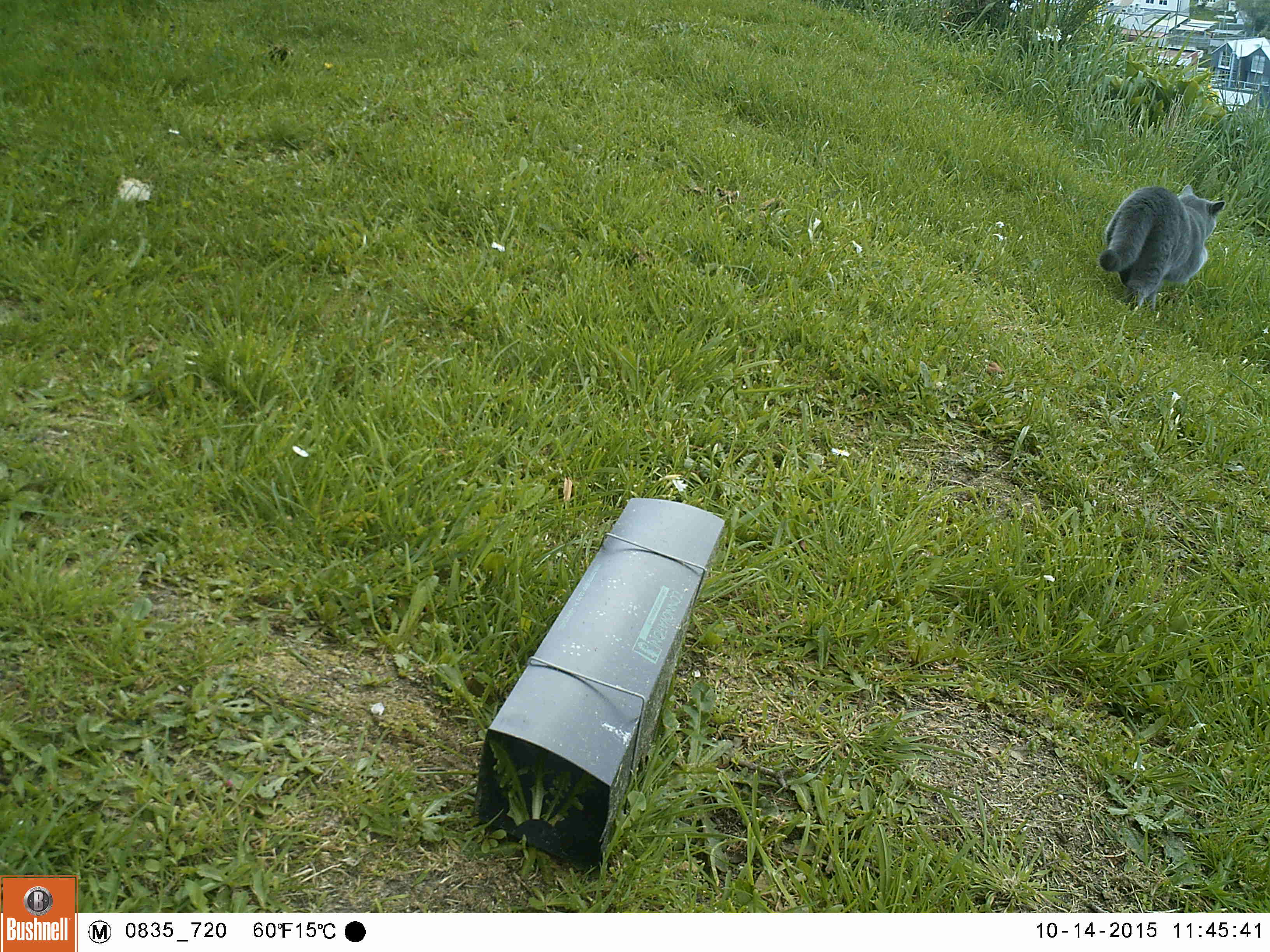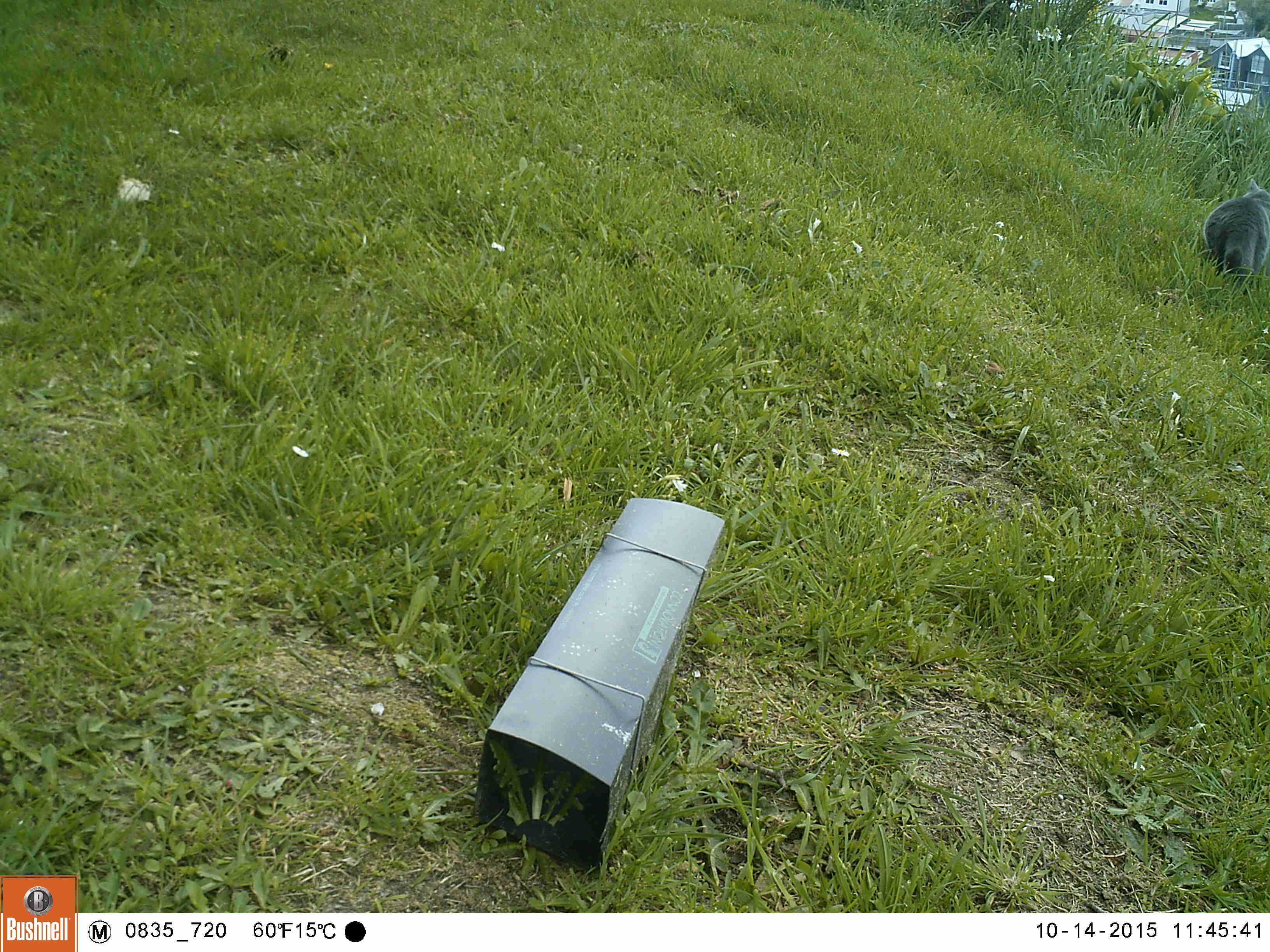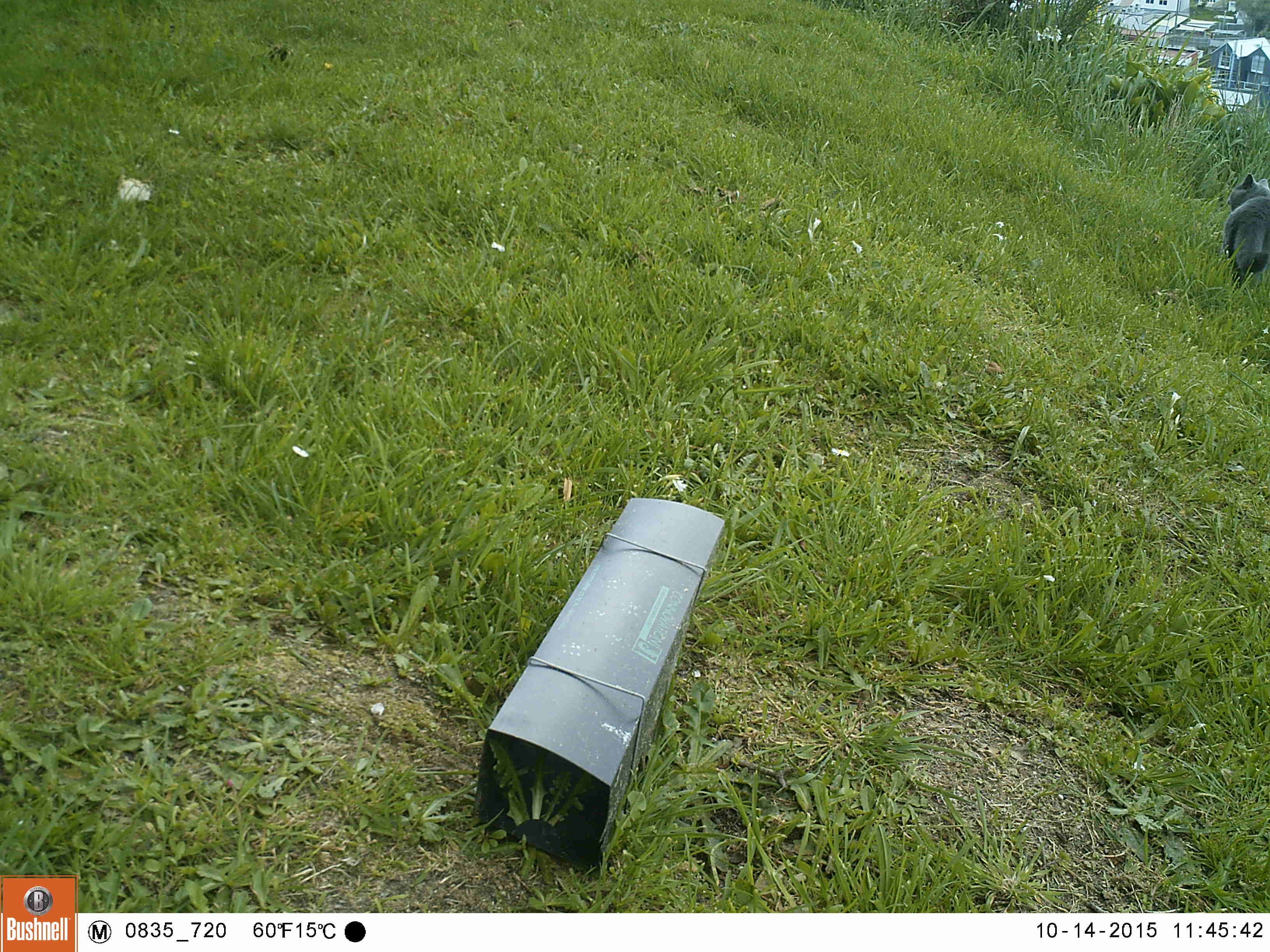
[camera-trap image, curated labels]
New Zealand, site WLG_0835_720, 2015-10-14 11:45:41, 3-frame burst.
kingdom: Animalia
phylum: Chordata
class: Mammalia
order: Carnivora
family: Felidae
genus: Felis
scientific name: Felis catus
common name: domestic cat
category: cat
Cat (domestic cat) (Felis catus).